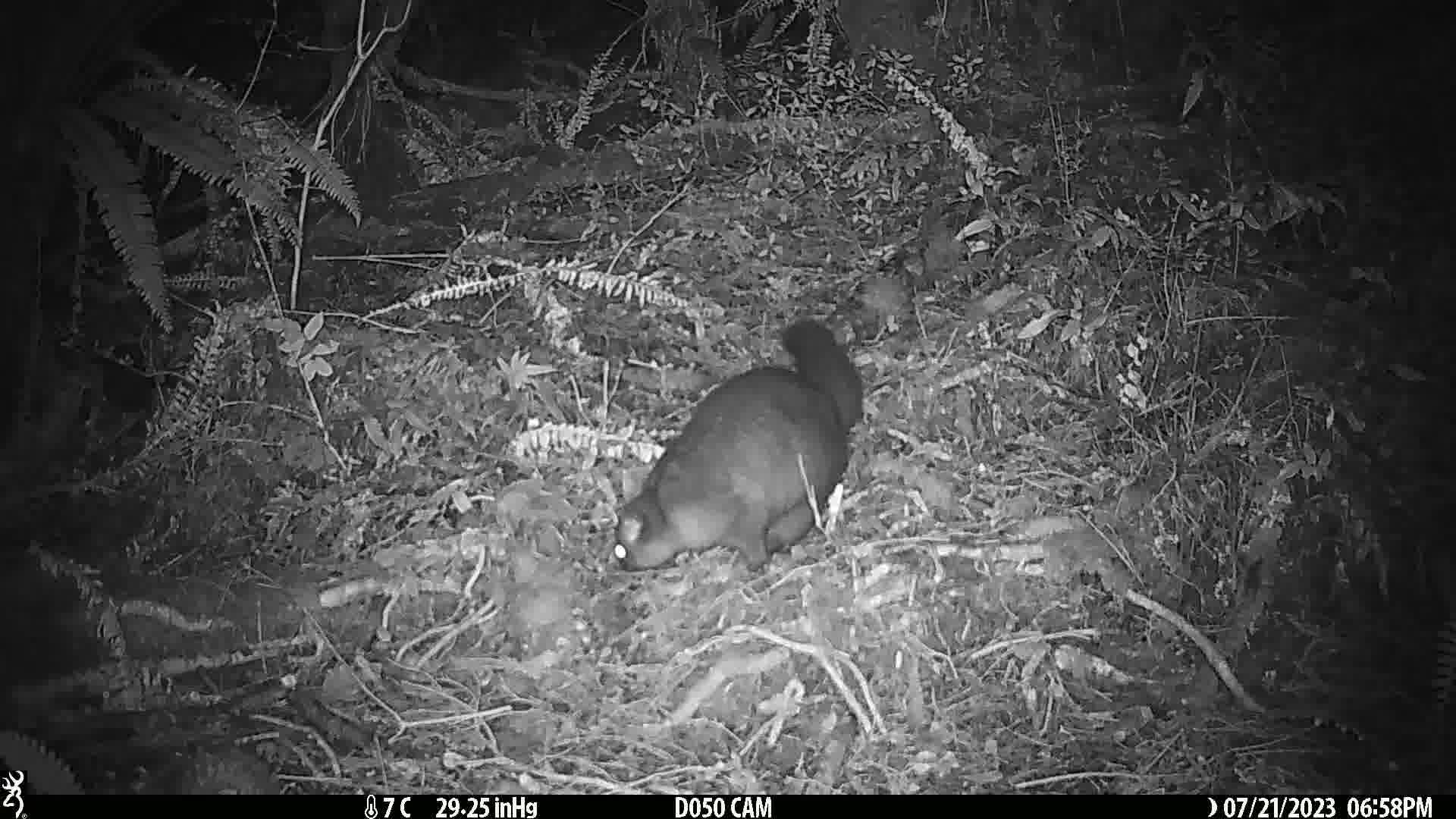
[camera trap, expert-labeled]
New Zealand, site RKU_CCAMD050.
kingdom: Animalia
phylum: Chordata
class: Mammalia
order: Diprotodontia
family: Phalangeridae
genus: Trichosurus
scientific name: Trichosurus vulpecula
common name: common brushtail possum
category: possum